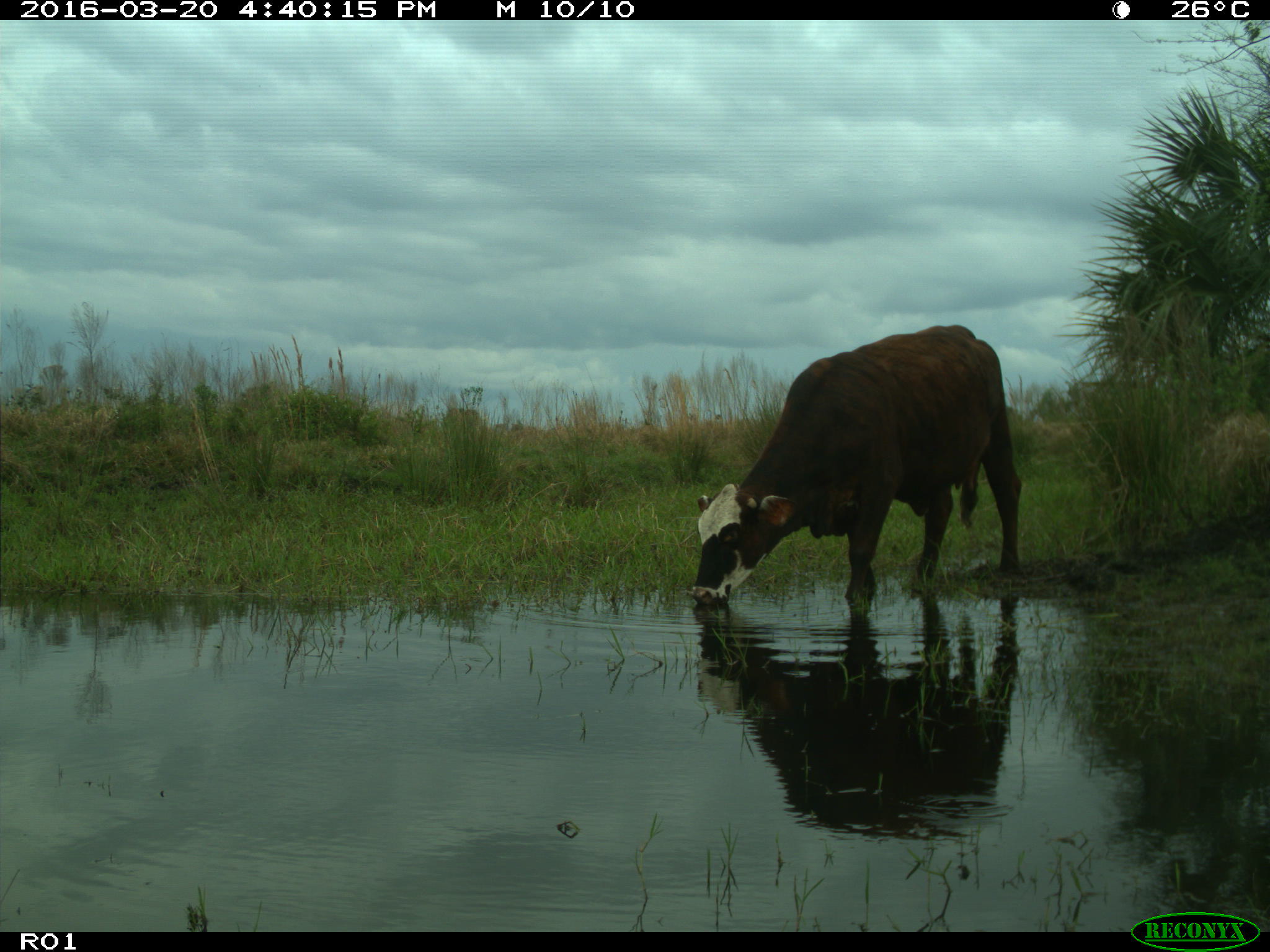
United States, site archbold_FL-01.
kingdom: Animalia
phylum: Chordata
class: Mammalia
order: Artiodactyla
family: Bovidae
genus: Bos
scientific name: Bos taurus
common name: domestic cow